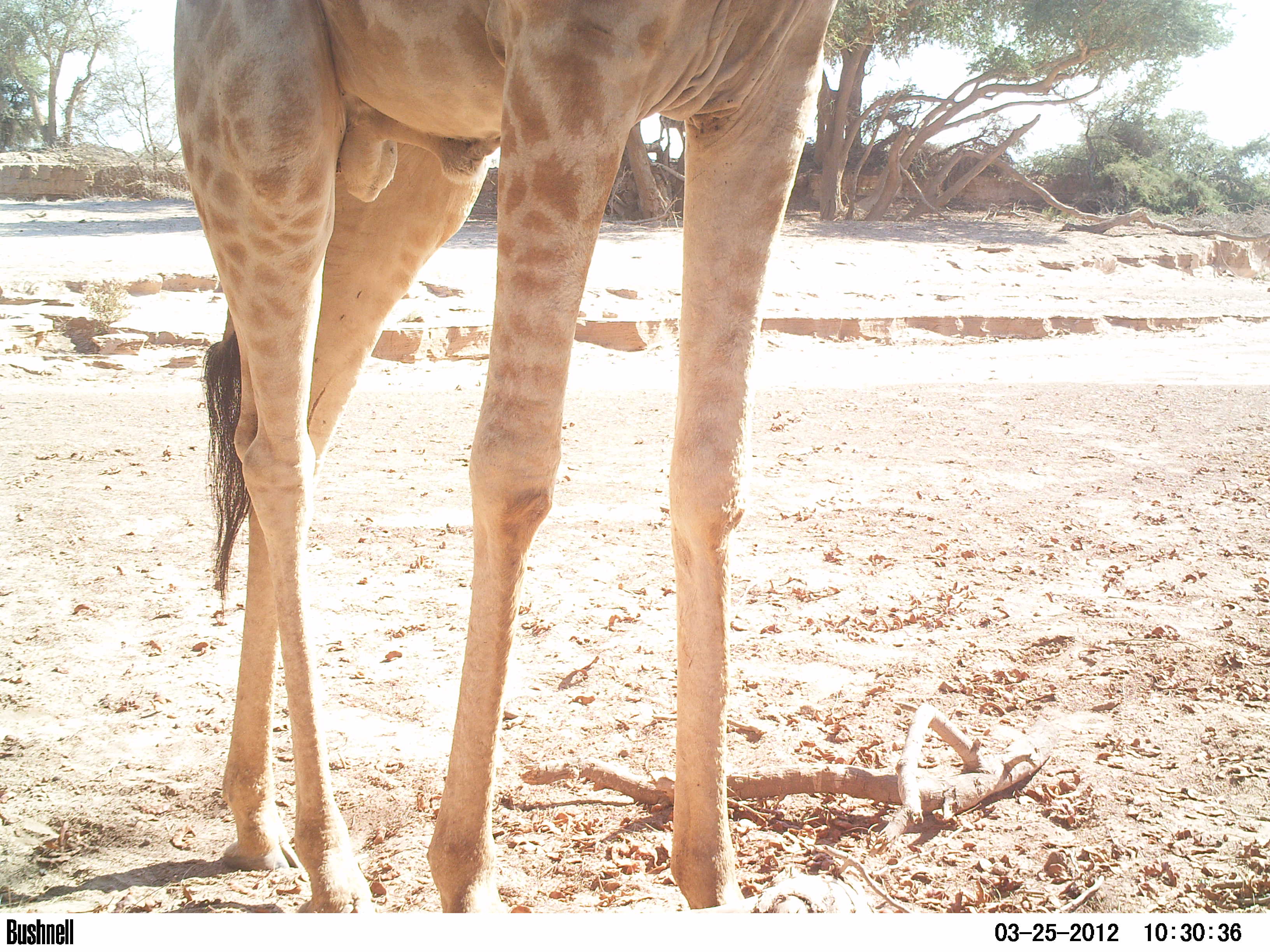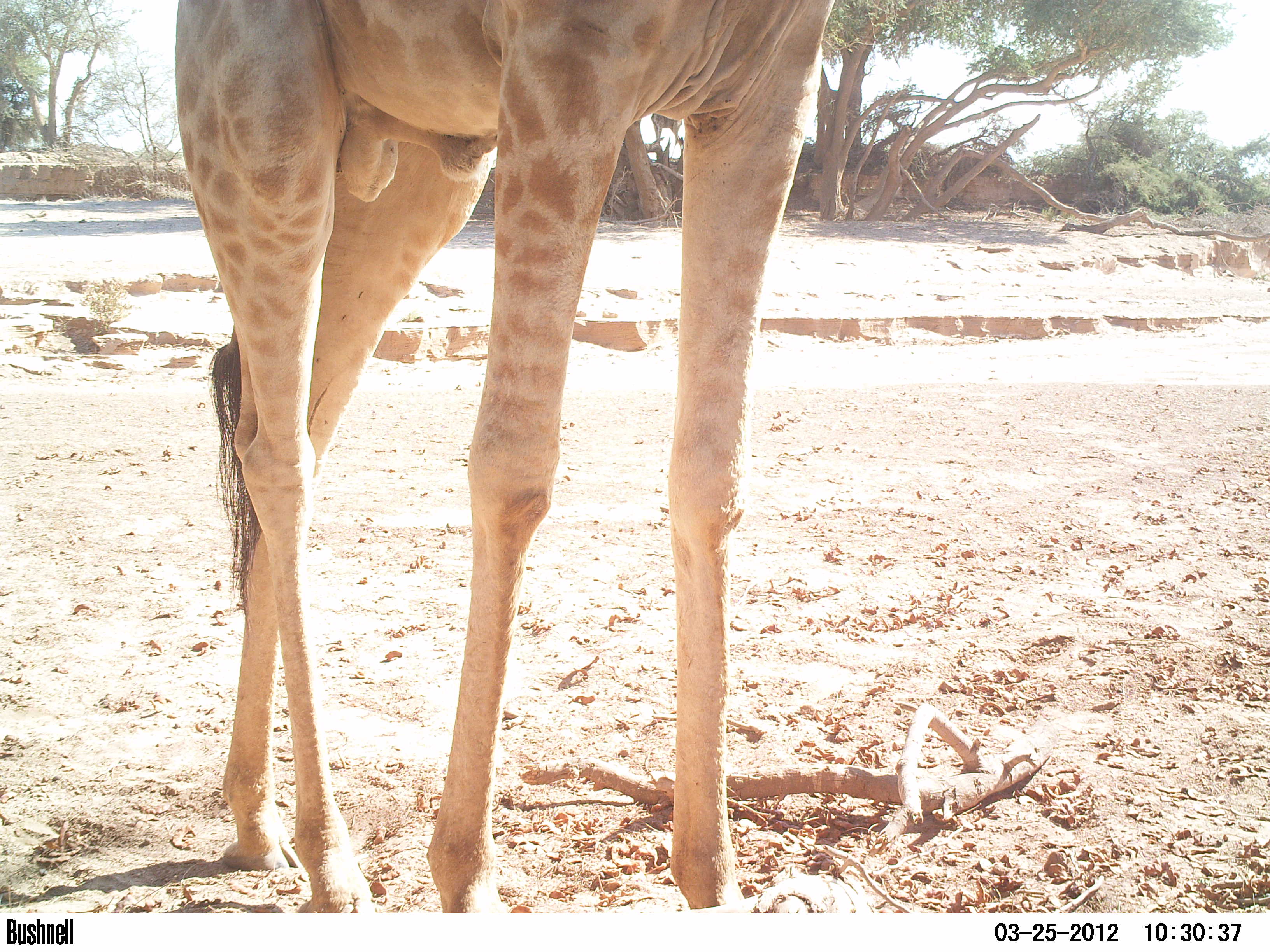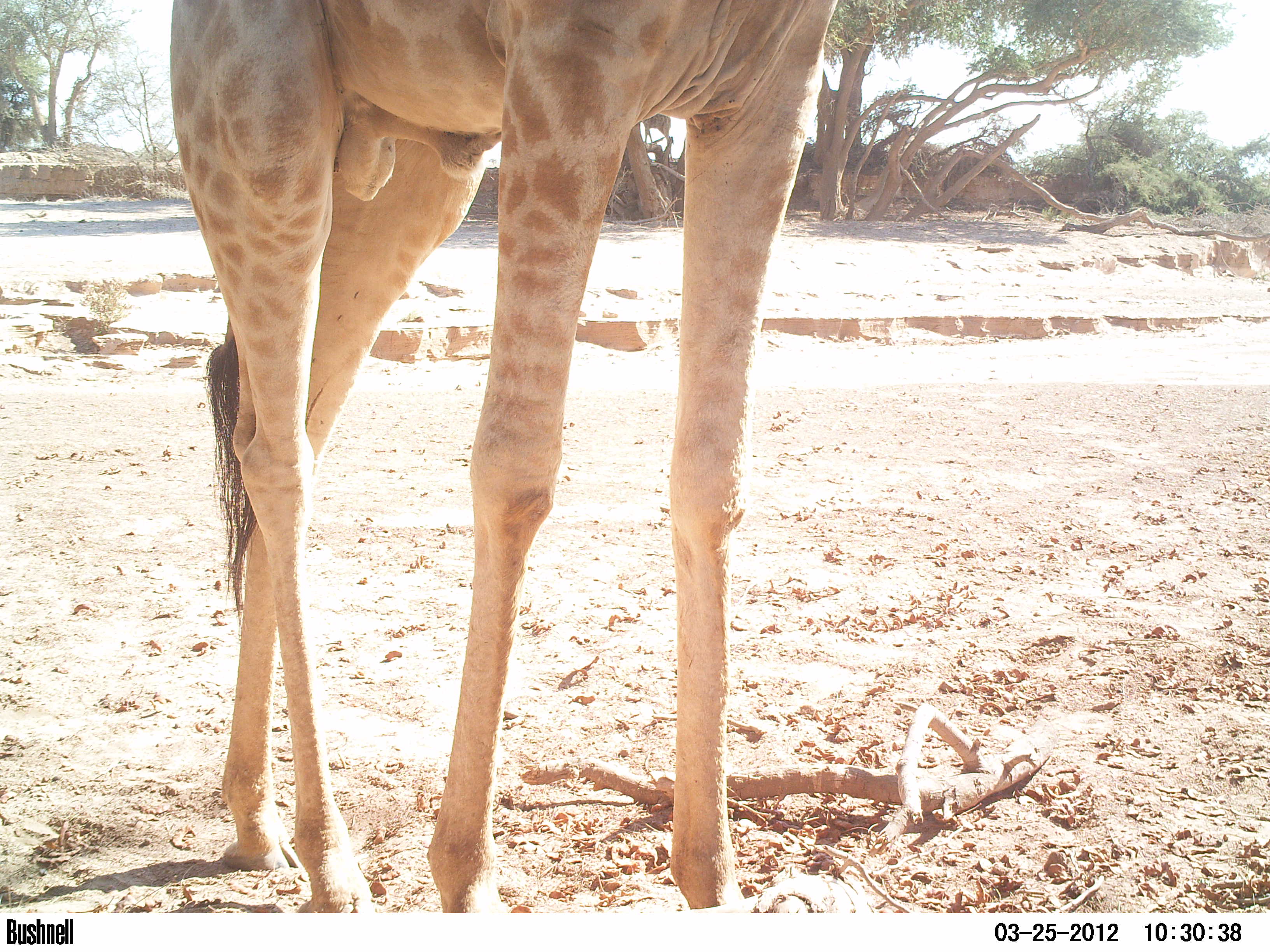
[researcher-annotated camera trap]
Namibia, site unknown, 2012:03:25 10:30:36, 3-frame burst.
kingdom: Animalia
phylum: Chordata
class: Mammalia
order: Artiodactyla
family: Giraffidae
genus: Giraffa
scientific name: Giraffa camelopardalis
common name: giraffe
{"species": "Giraffa camelopardalis (giraffe)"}